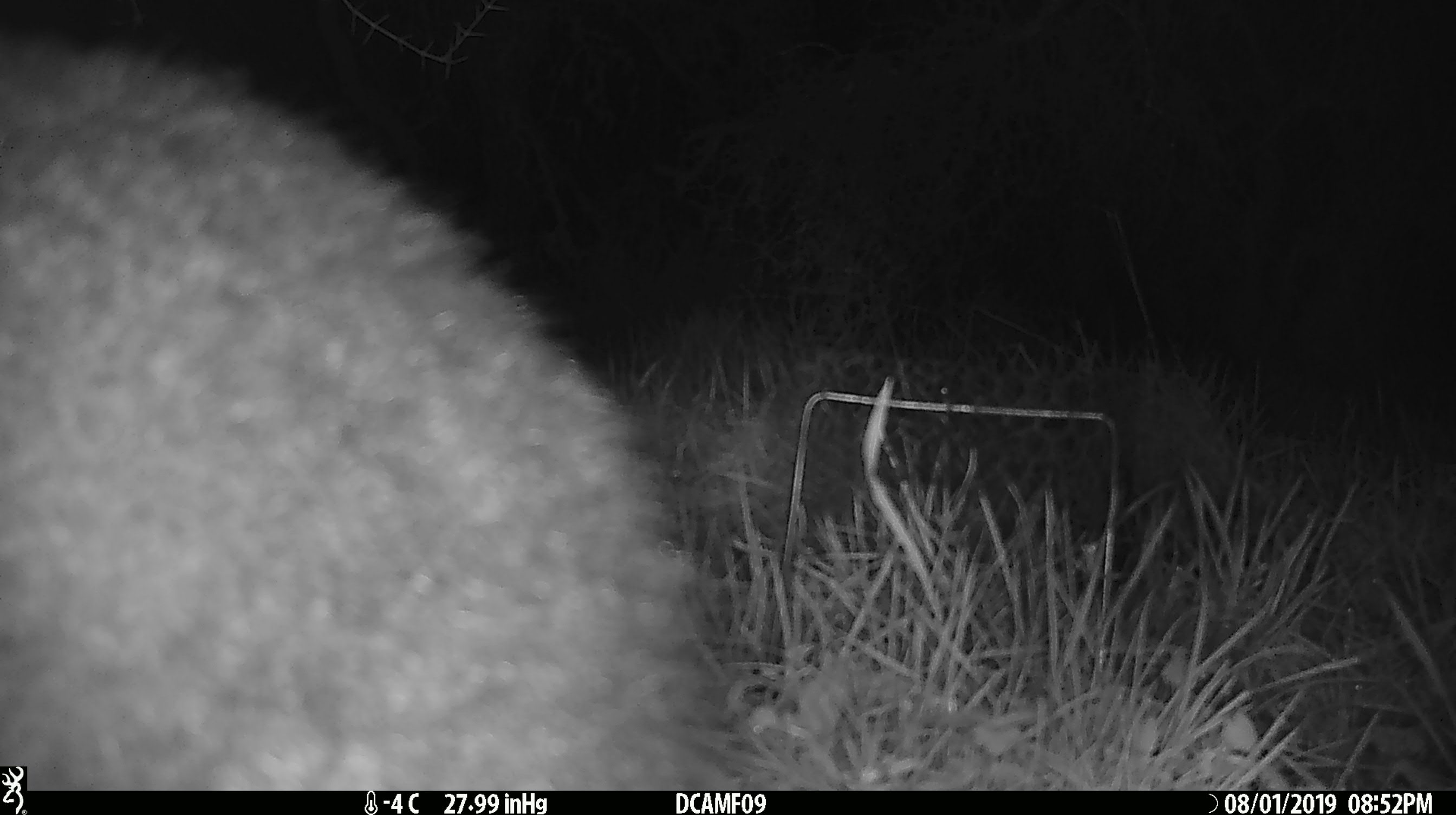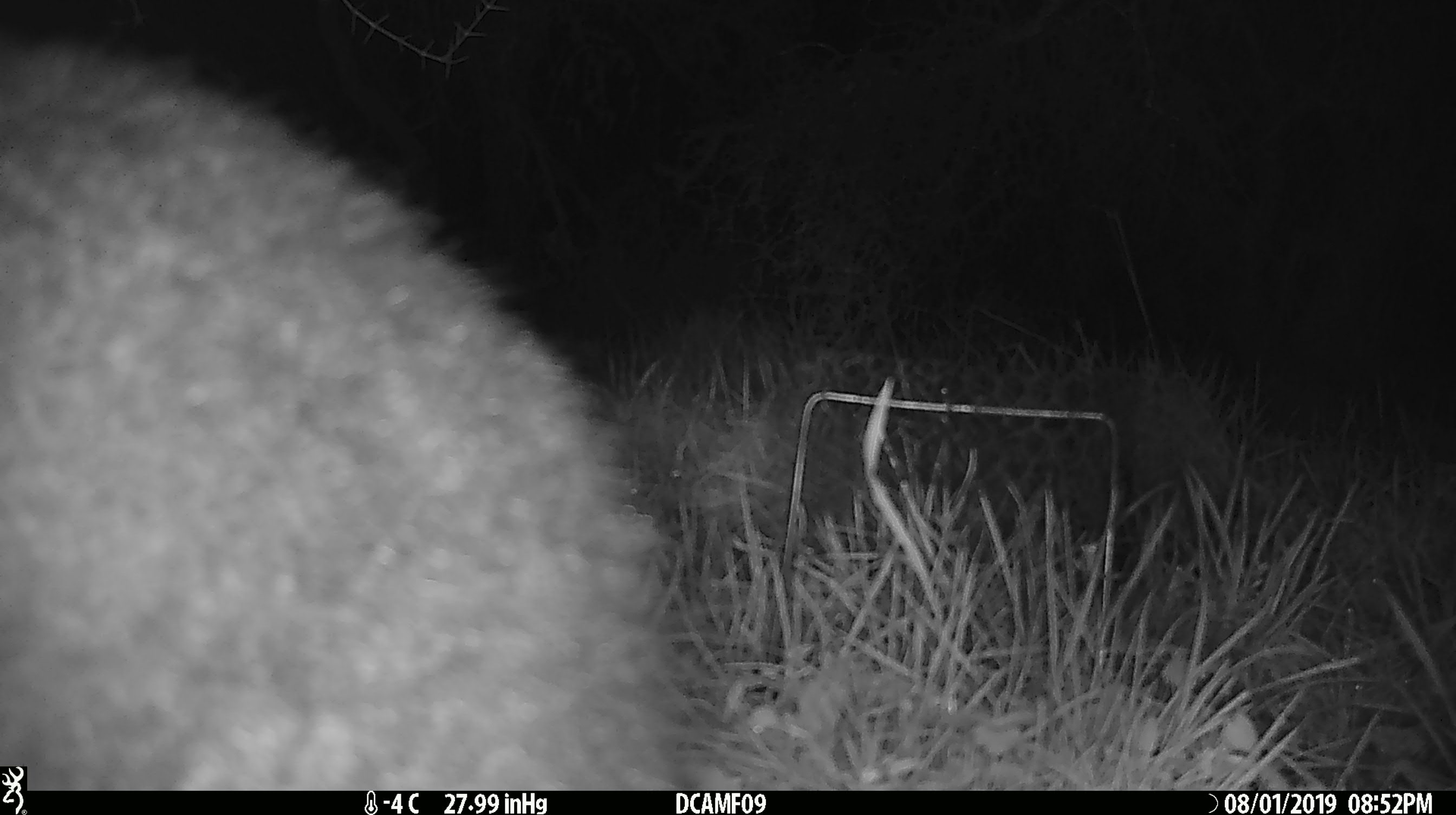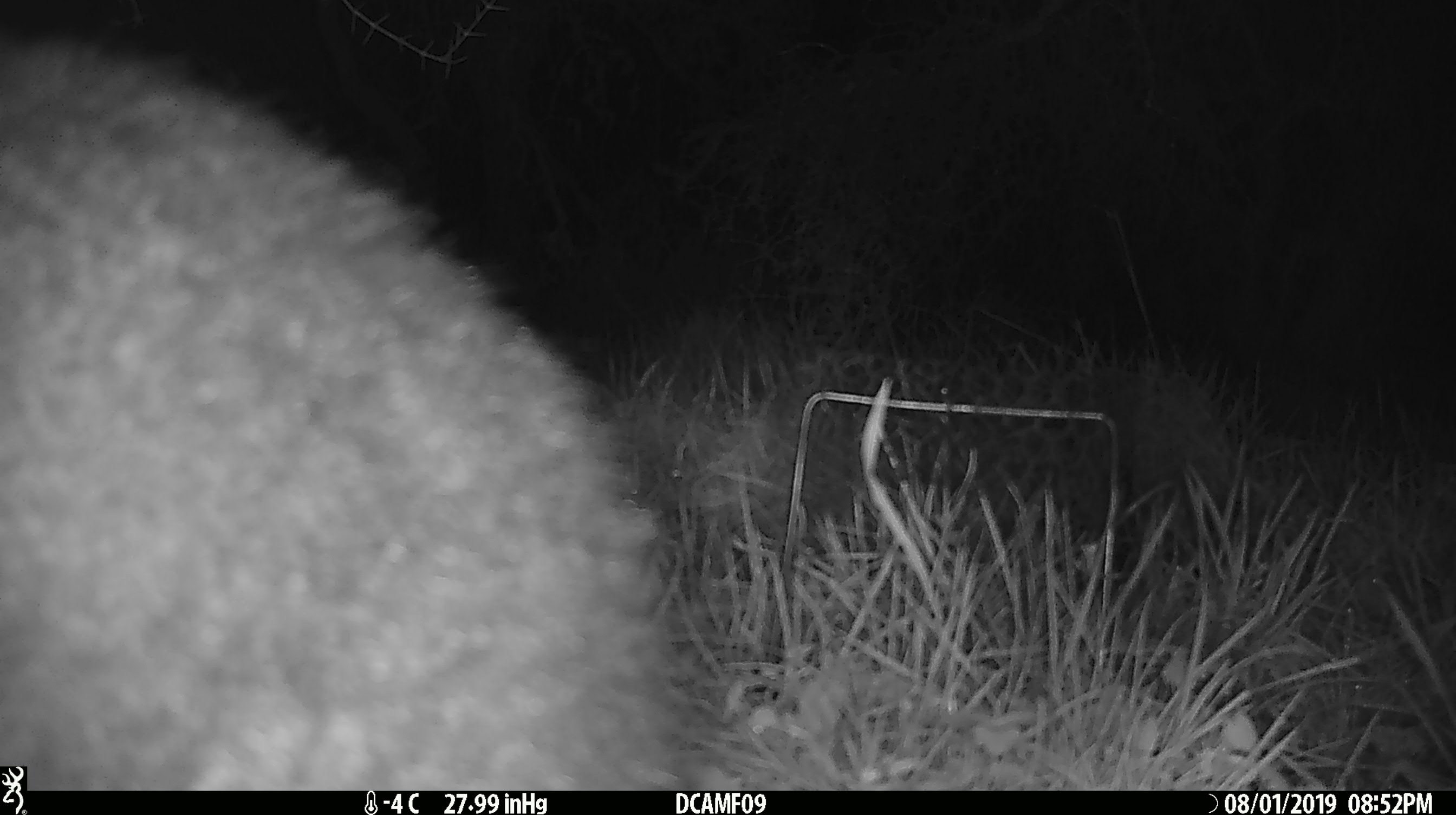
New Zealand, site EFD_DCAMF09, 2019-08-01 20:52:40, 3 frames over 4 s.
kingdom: Animalia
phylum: Chordata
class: Mammalia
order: Diprotodontia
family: Phalangeridae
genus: Trichosurus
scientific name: Trichosurus vulpecula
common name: common brushtail possum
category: possum